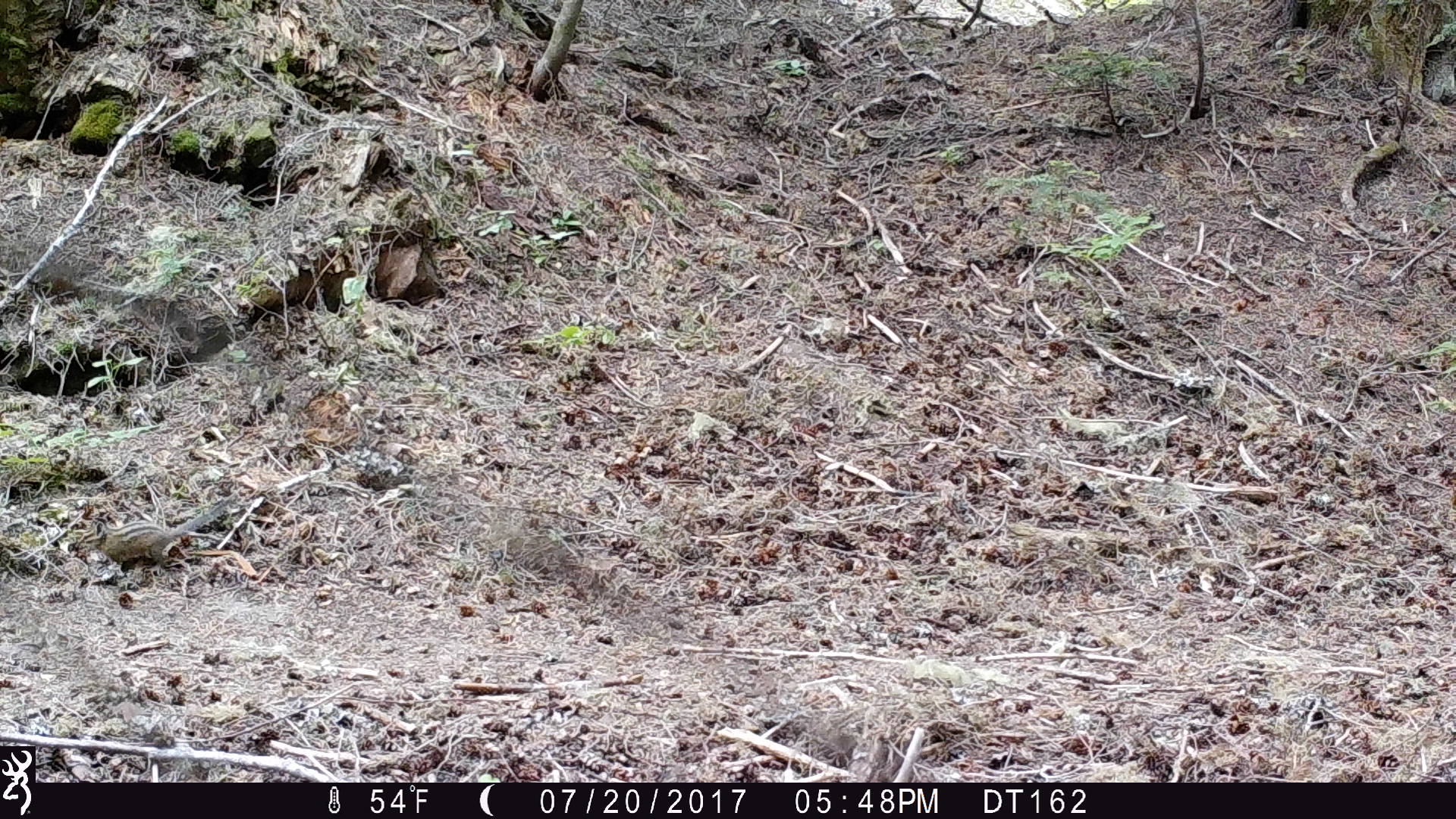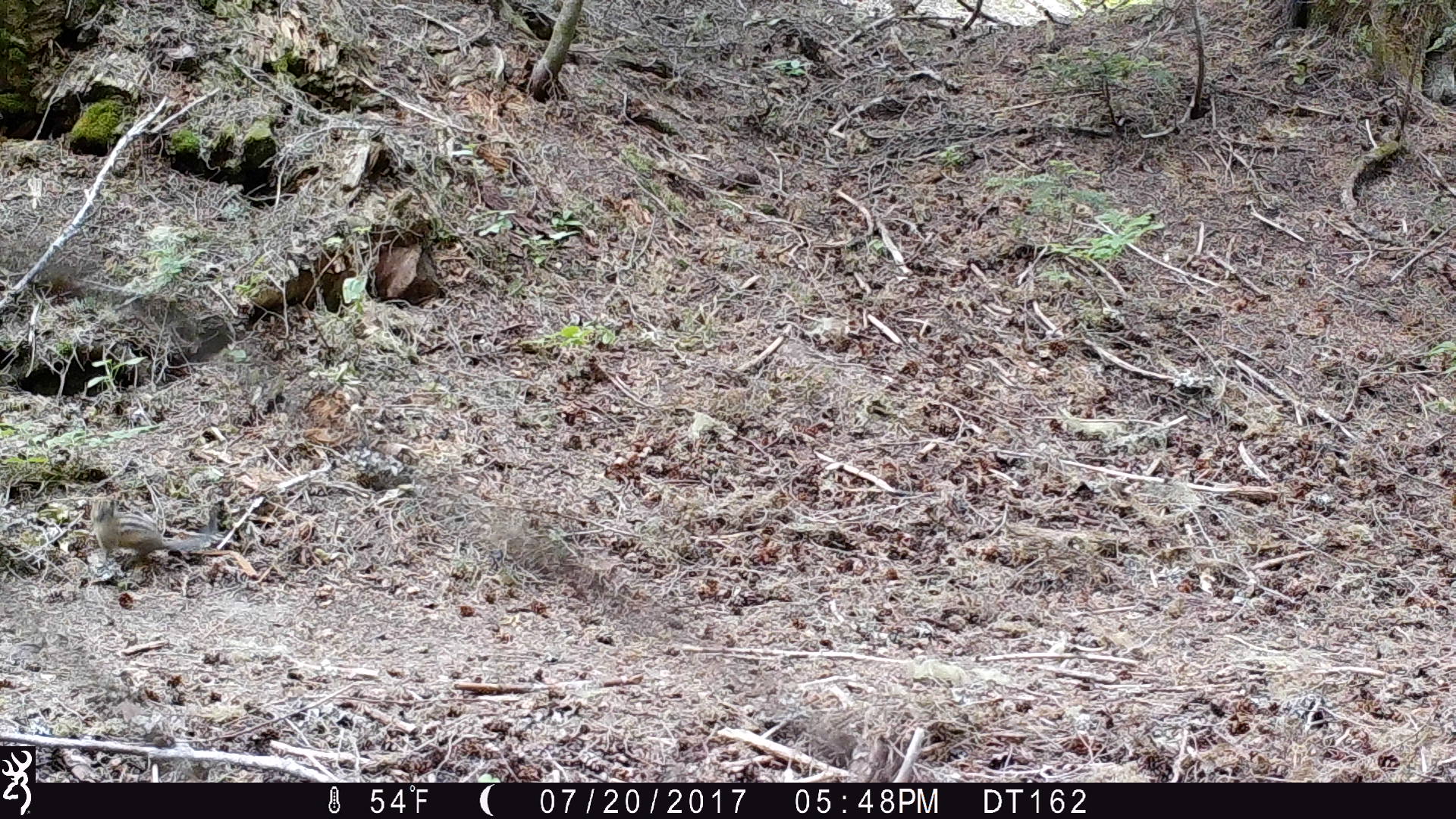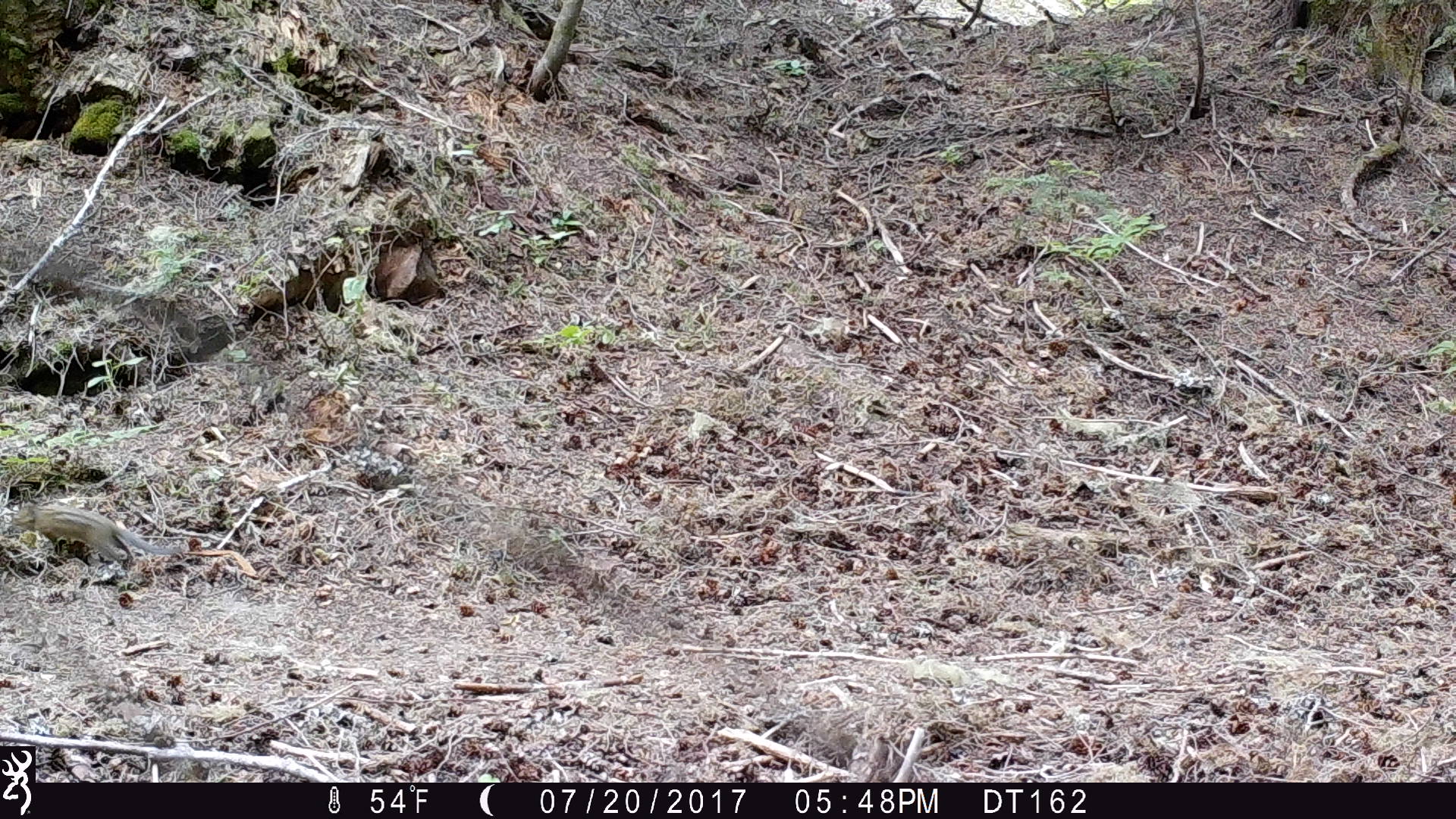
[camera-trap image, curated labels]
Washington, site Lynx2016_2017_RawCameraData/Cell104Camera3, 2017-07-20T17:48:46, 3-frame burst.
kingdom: Animalia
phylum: Chordata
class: Mammalia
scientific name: Mammalia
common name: small mammal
Small mammal (Mammalia). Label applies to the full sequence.